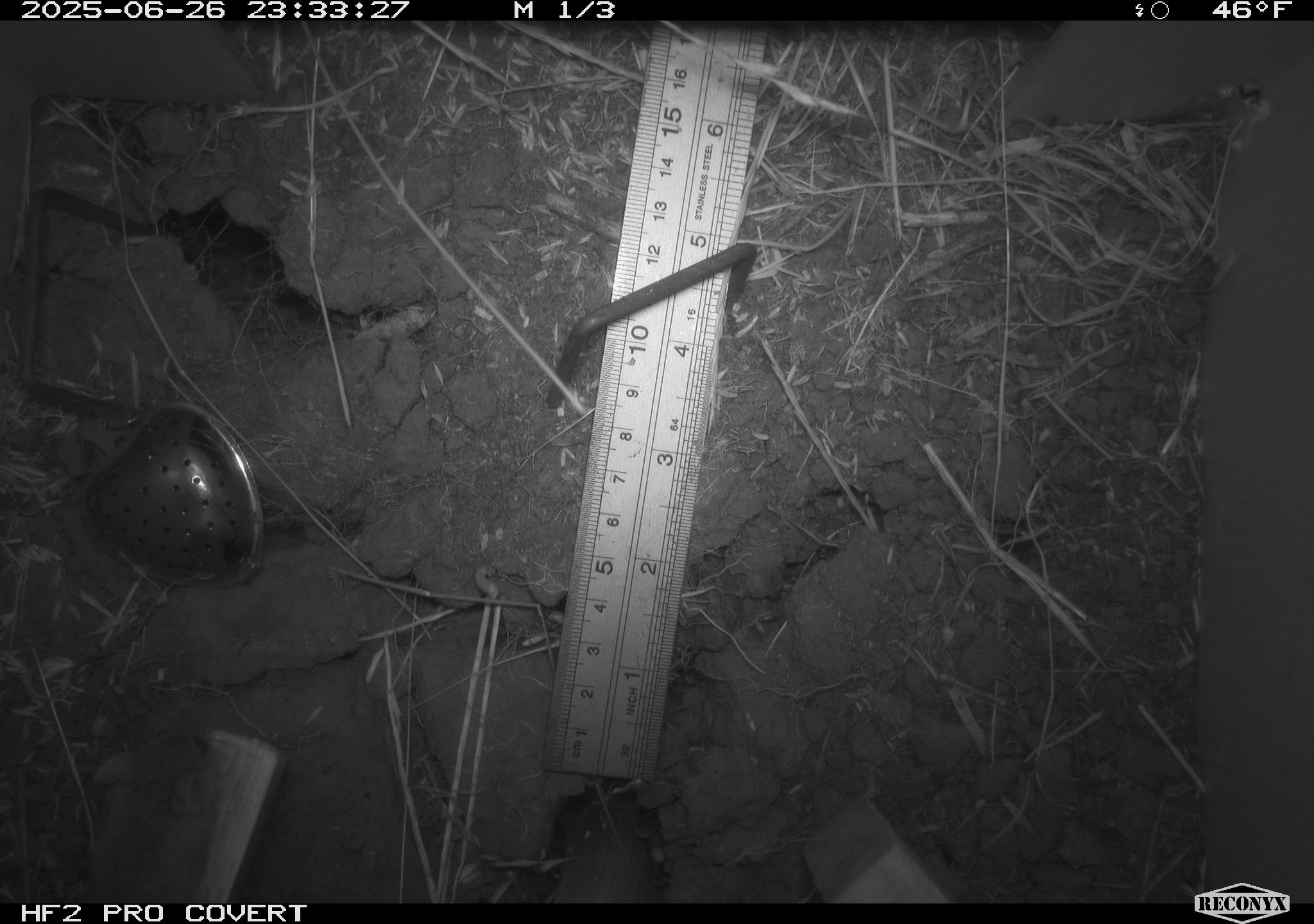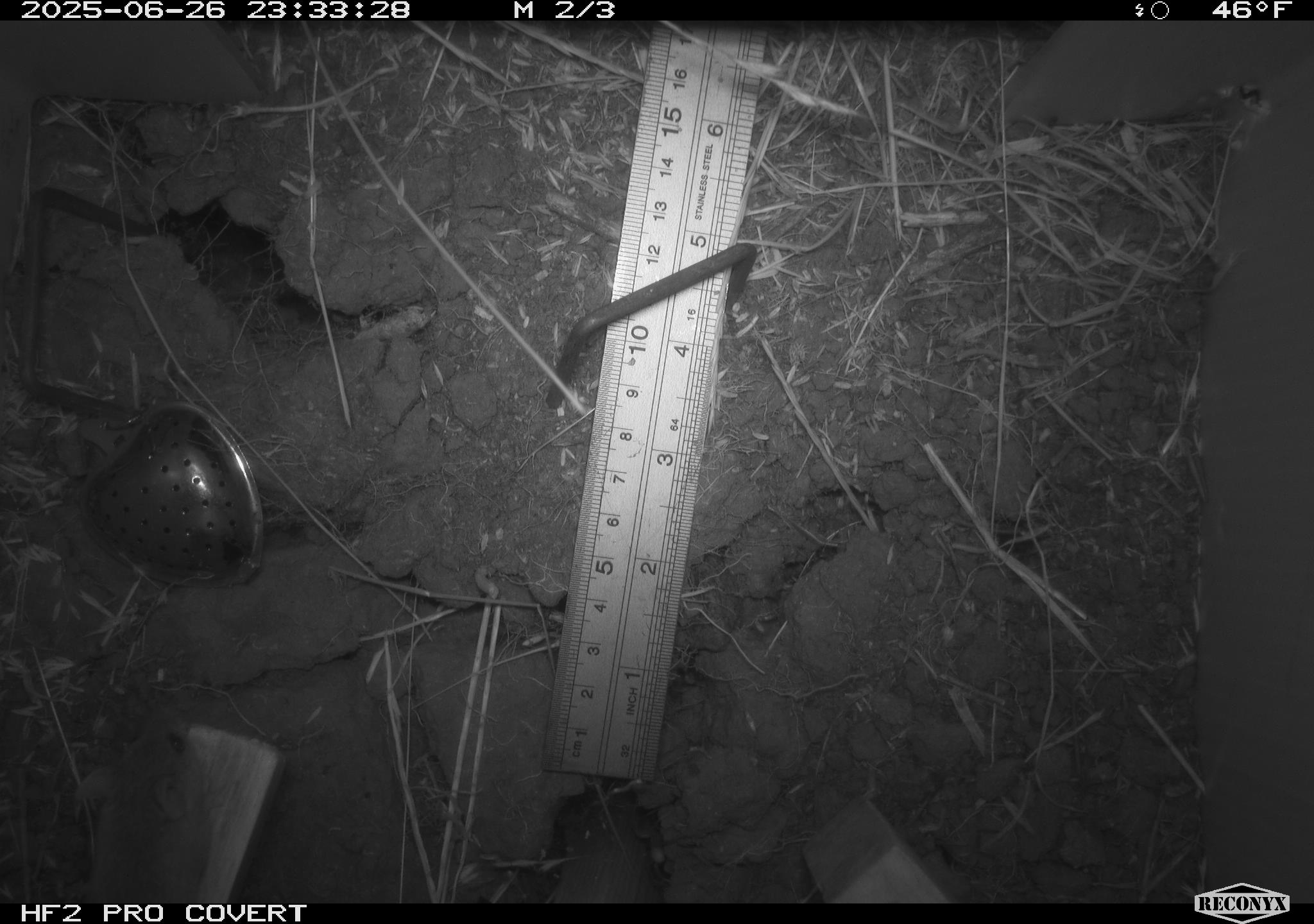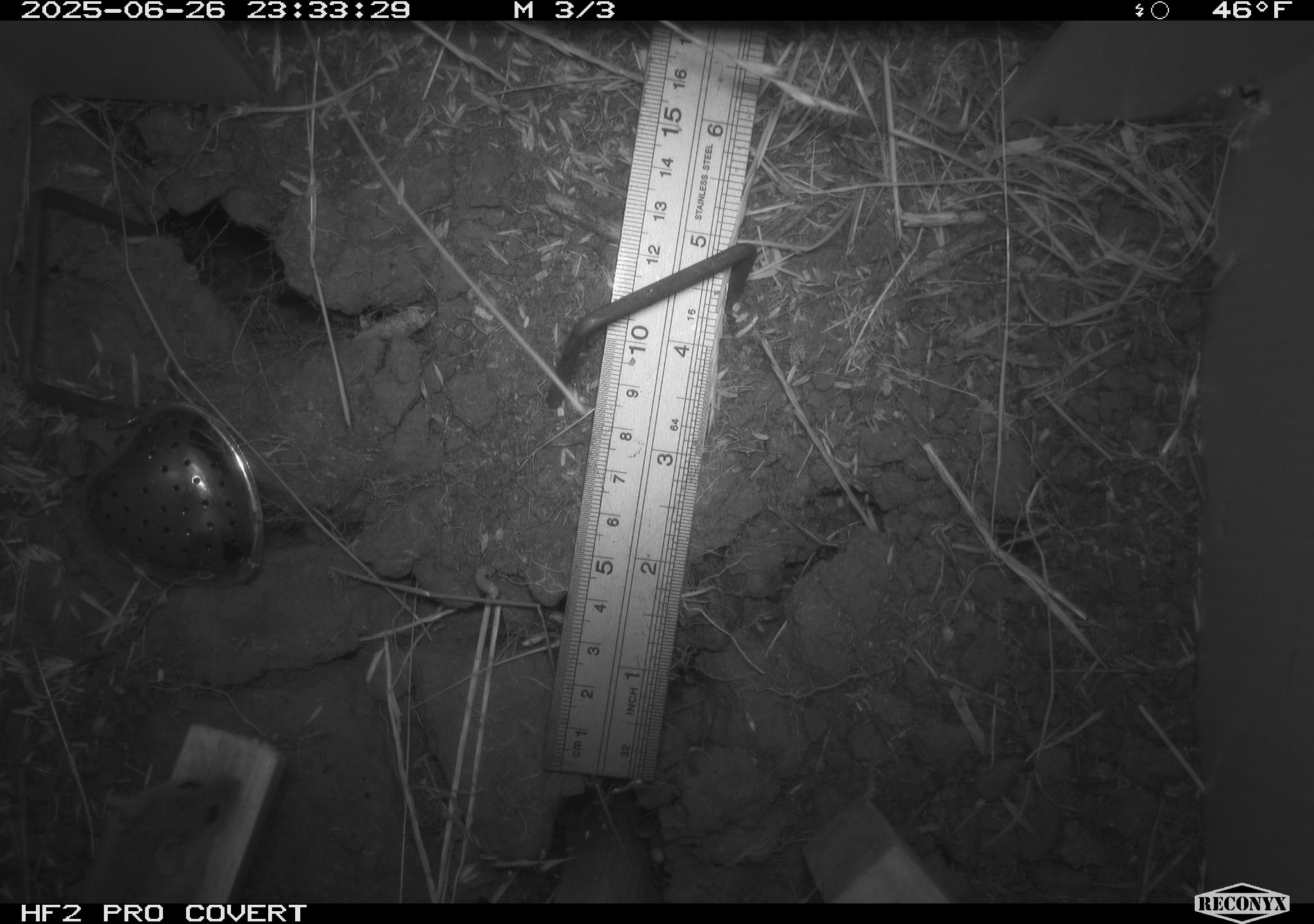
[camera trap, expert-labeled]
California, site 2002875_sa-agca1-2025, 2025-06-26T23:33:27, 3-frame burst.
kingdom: Animalia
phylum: Chordata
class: Mammalia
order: Rodentia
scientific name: Rodentia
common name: mouse species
Mouse species (Rodentia).